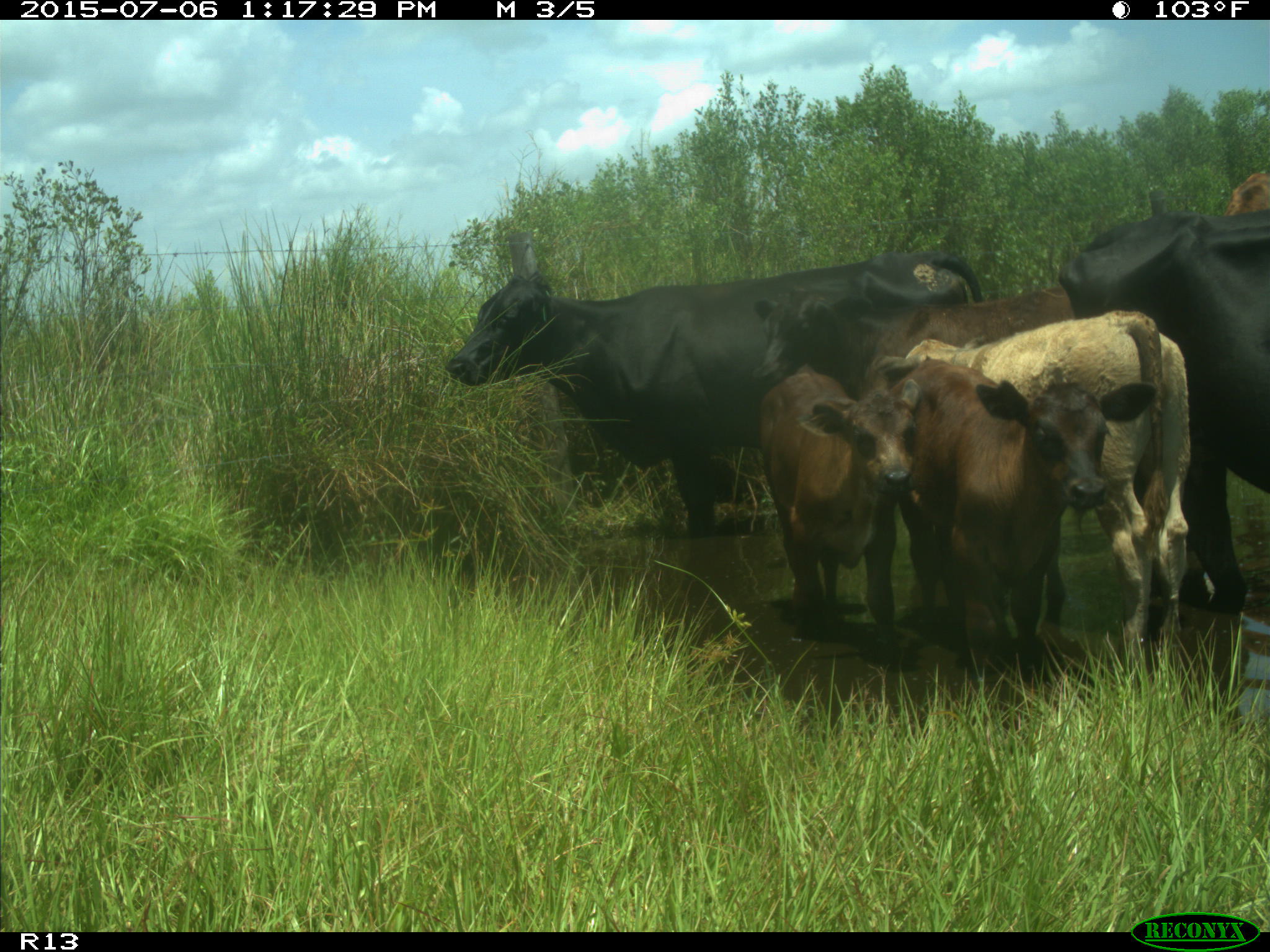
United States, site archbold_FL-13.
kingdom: Animalia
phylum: Chordata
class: Mammalia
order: Artiodactyla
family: Bovidae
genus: Bos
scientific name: Bos taurus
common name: domestic cow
Bos taurus (domestic cow).